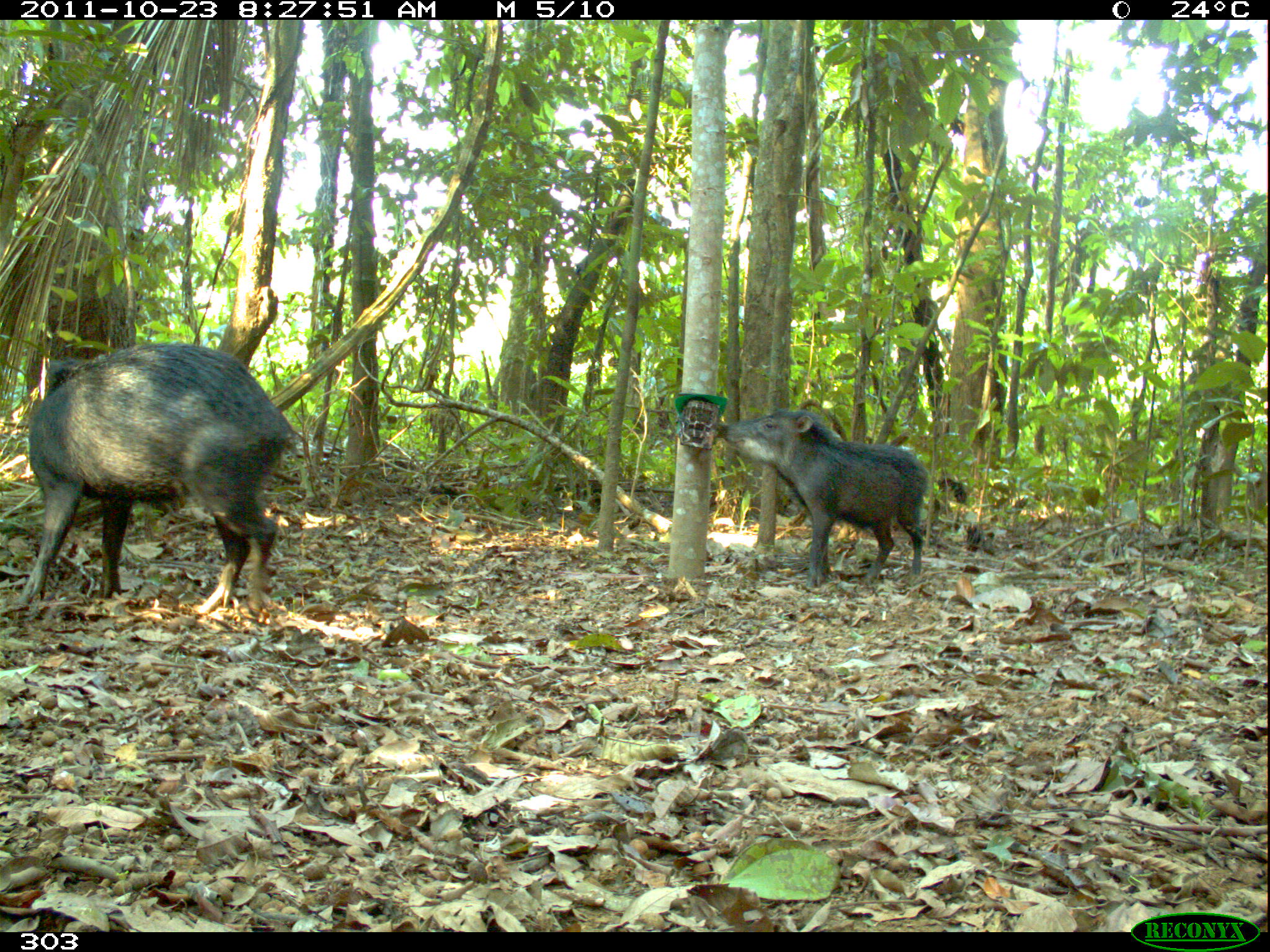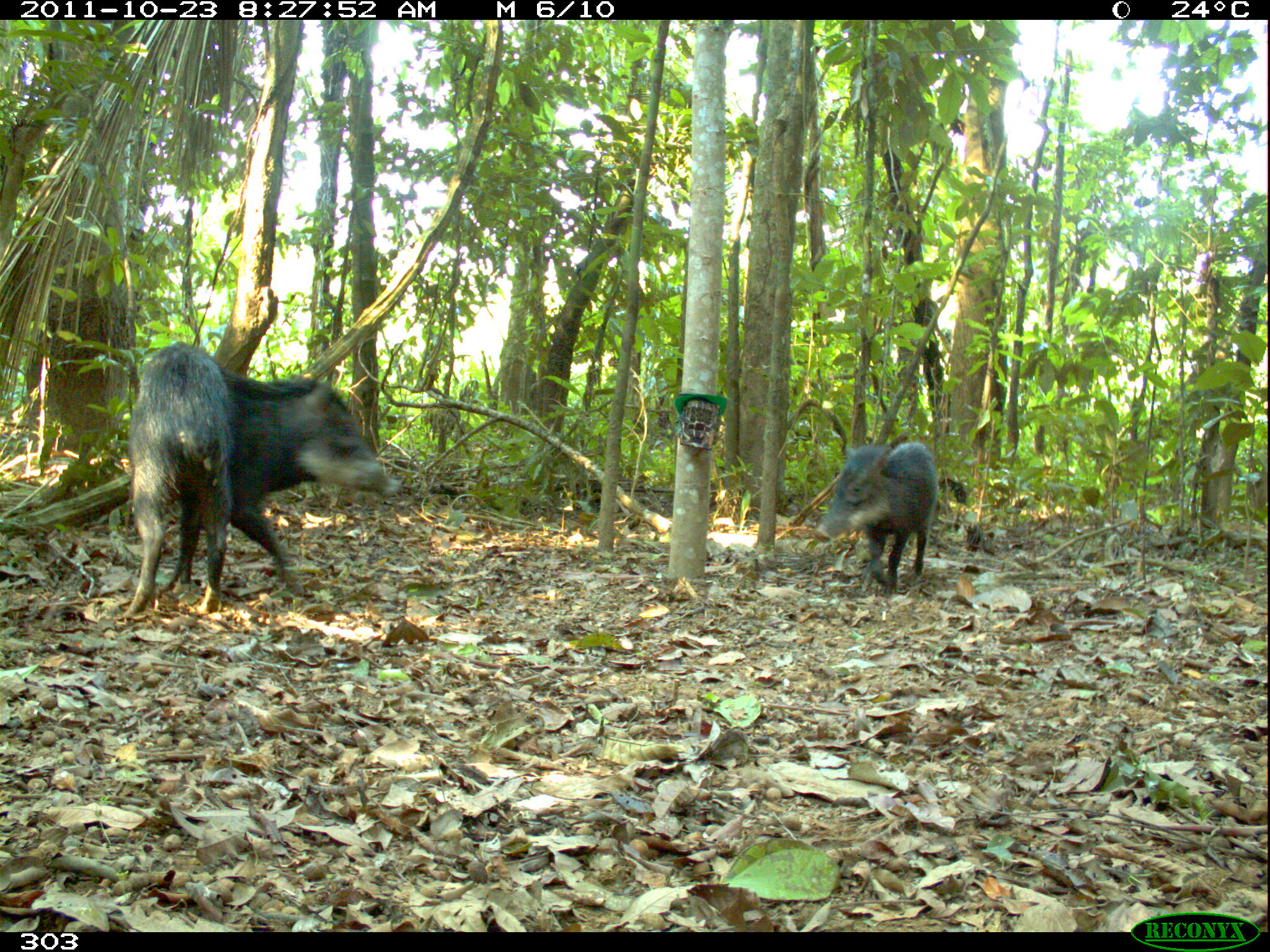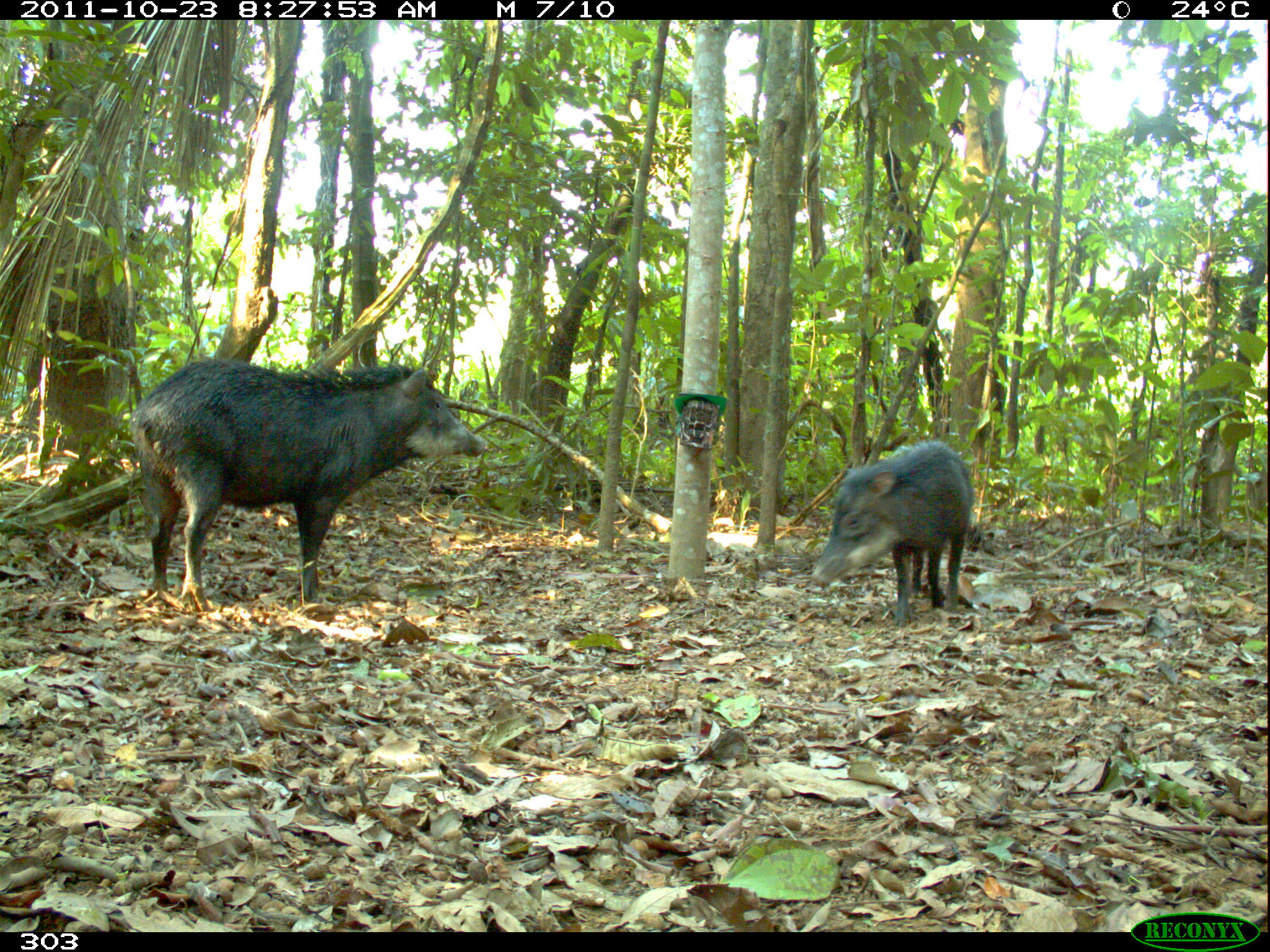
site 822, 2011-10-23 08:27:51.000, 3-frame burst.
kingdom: Animalia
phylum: Chordata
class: Mammalia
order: Artiodactyla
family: Tayassuidae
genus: Tayassu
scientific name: Tayassu pecari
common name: white-lipped peccary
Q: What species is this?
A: Tayassu pecari (white-lipped peccary).